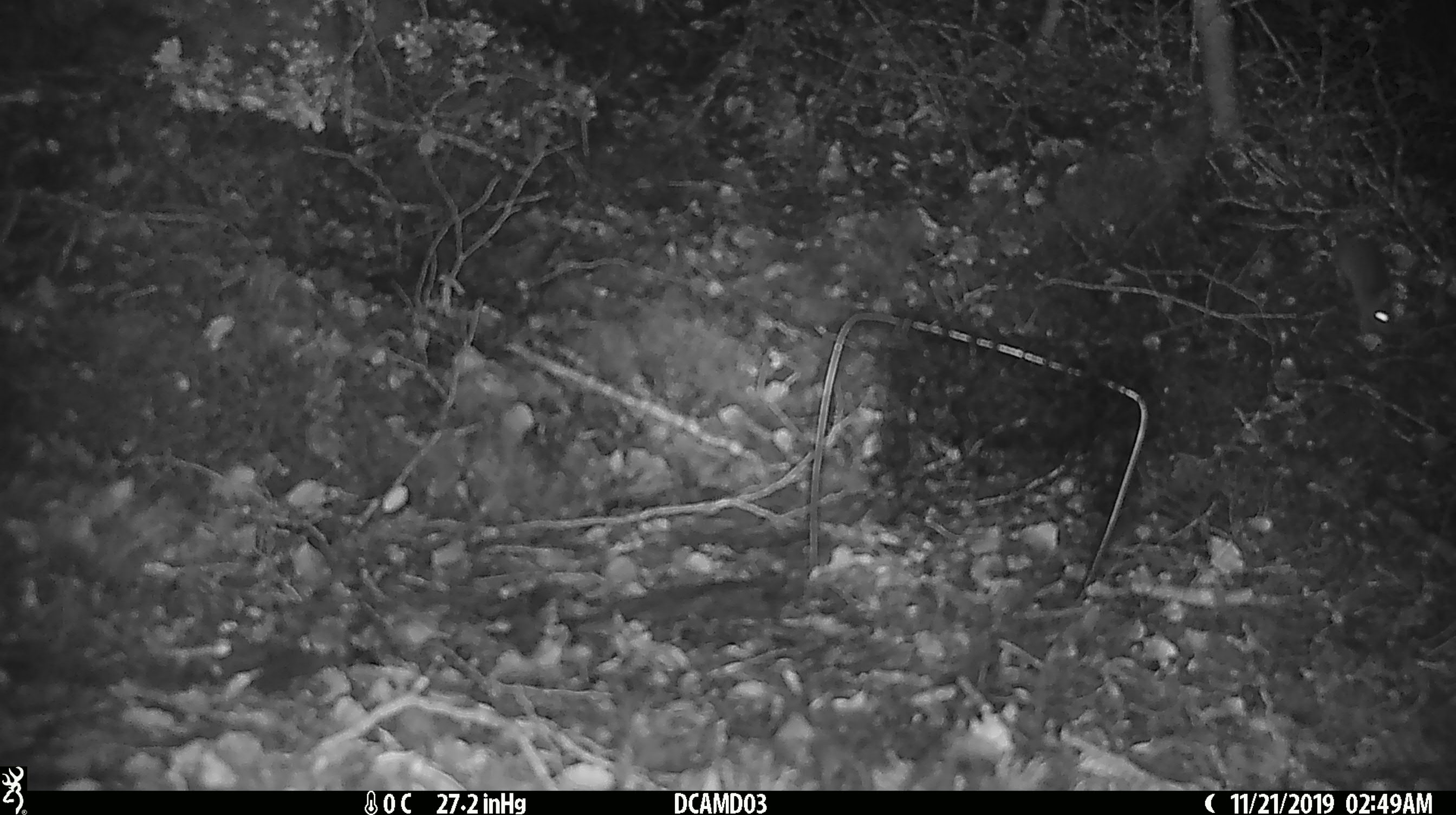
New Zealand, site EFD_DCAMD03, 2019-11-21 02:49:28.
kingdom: Animalia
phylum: Chordata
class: Mammalia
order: Rodentia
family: Muridae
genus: Mus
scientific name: Mus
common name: mouse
Mouse (Mus).